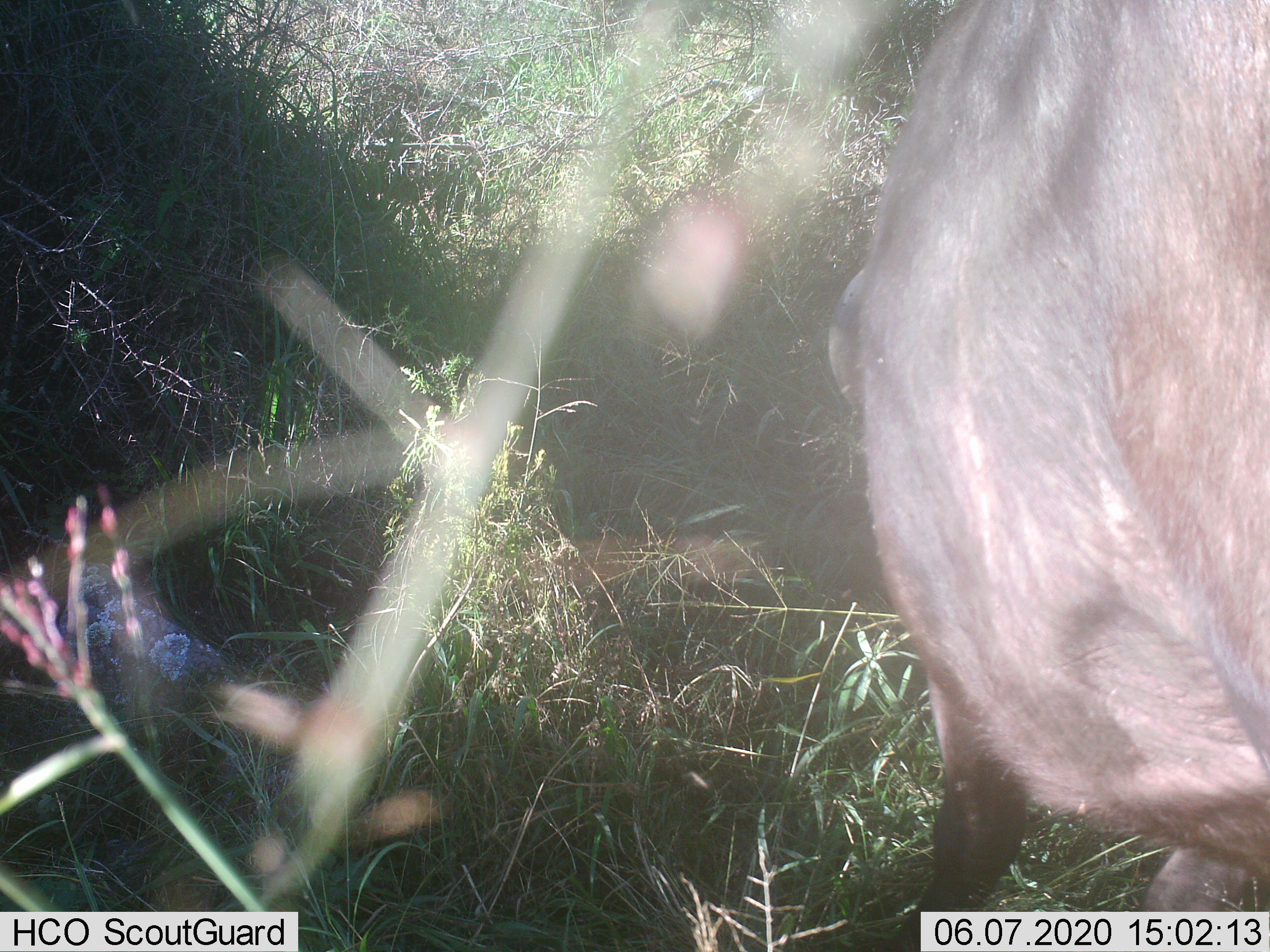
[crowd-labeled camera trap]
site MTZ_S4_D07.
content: unidentified animal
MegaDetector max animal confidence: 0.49